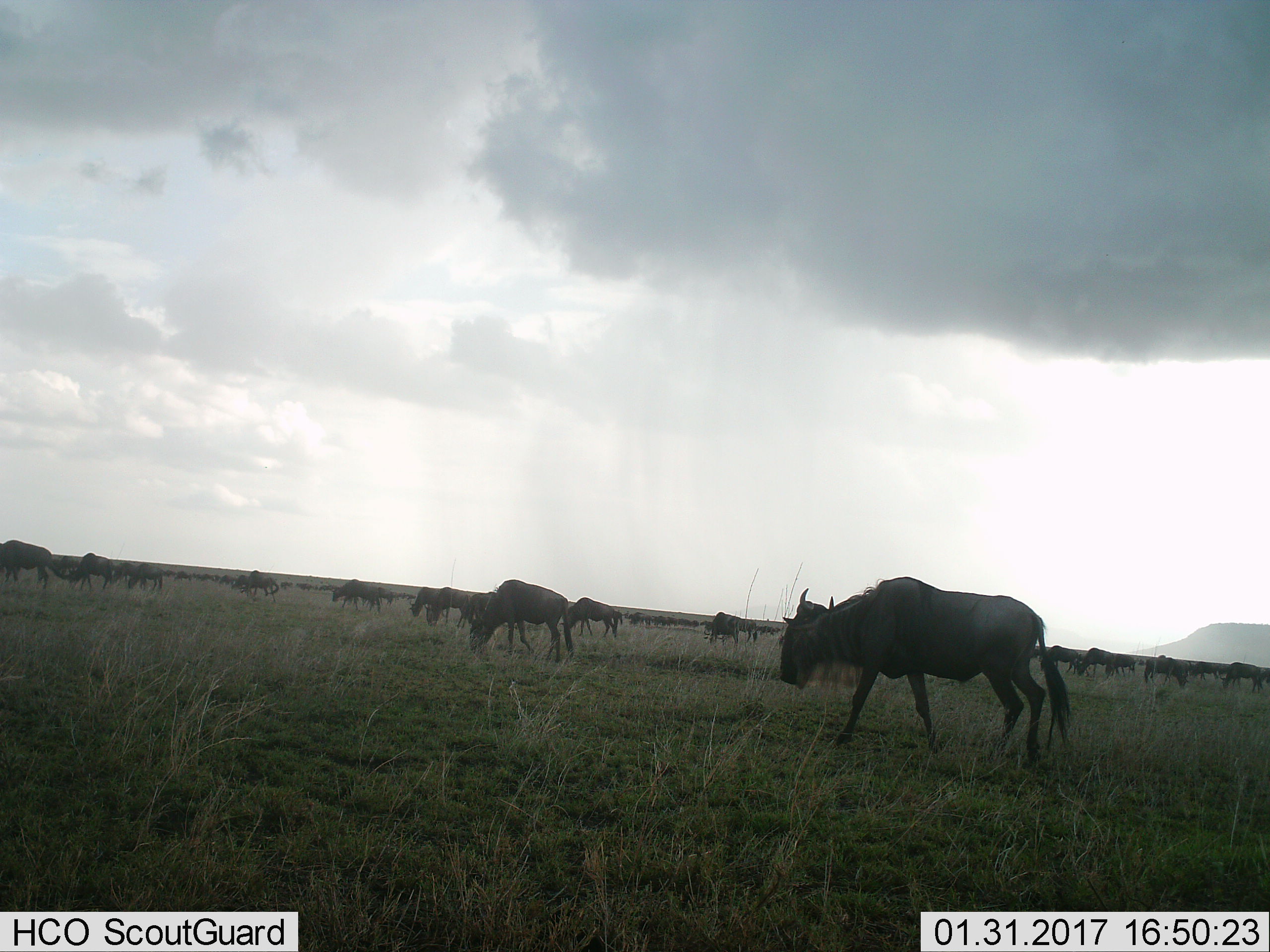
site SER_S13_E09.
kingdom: Animalia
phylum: Chordata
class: Mammalia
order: Artiodactyla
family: Bovidae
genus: Connochaetes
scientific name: Connochaetes taurinus taurinus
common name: blue wildebeest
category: wildebeestblue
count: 11-50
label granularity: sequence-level